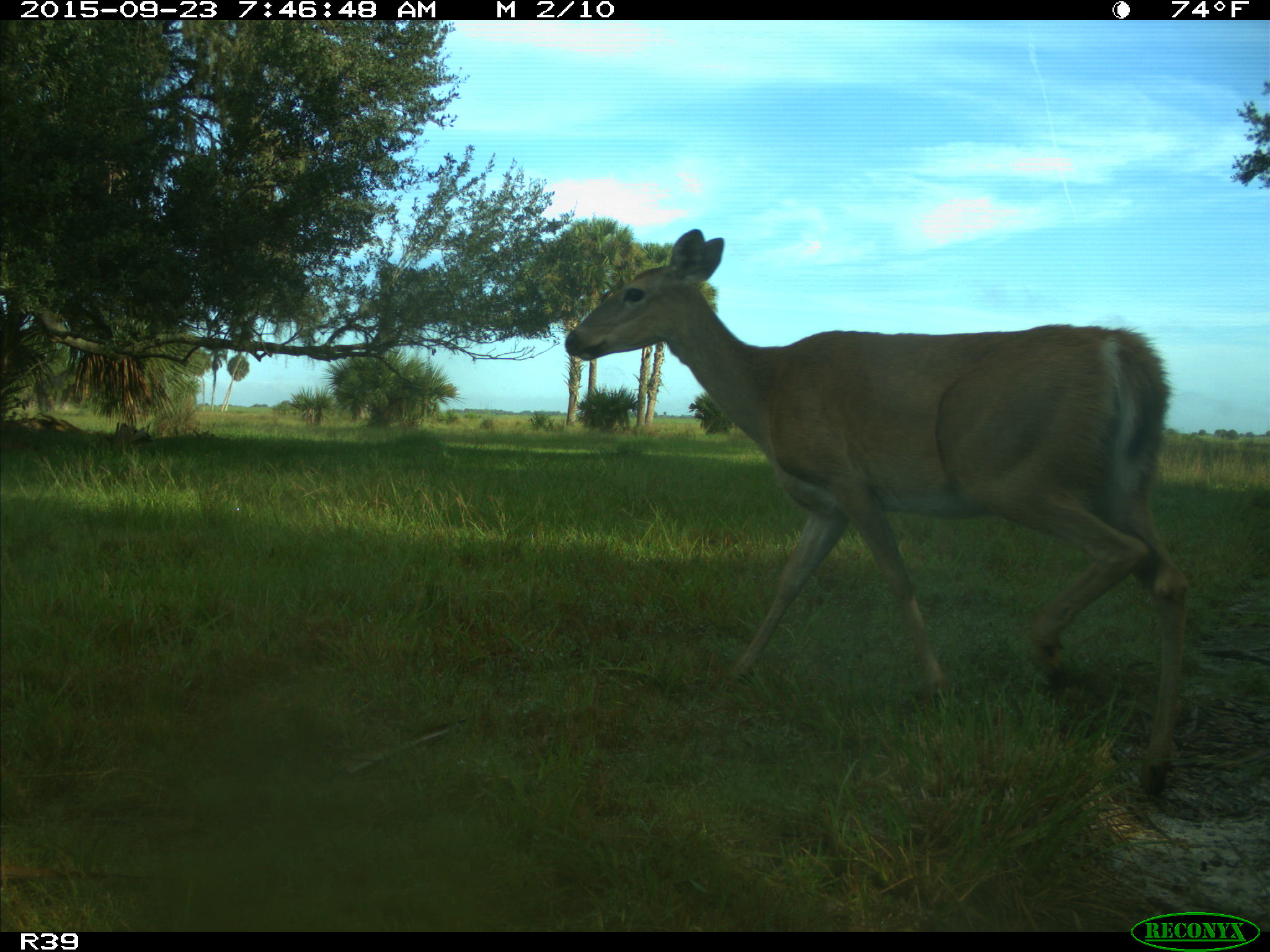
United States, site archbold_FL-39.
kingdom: Animalia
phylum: Chordata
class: Mammalia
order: Artiodactyla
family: Cervidae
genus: Odocoileus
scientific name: Odocoileus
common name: deer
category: unidentified deer